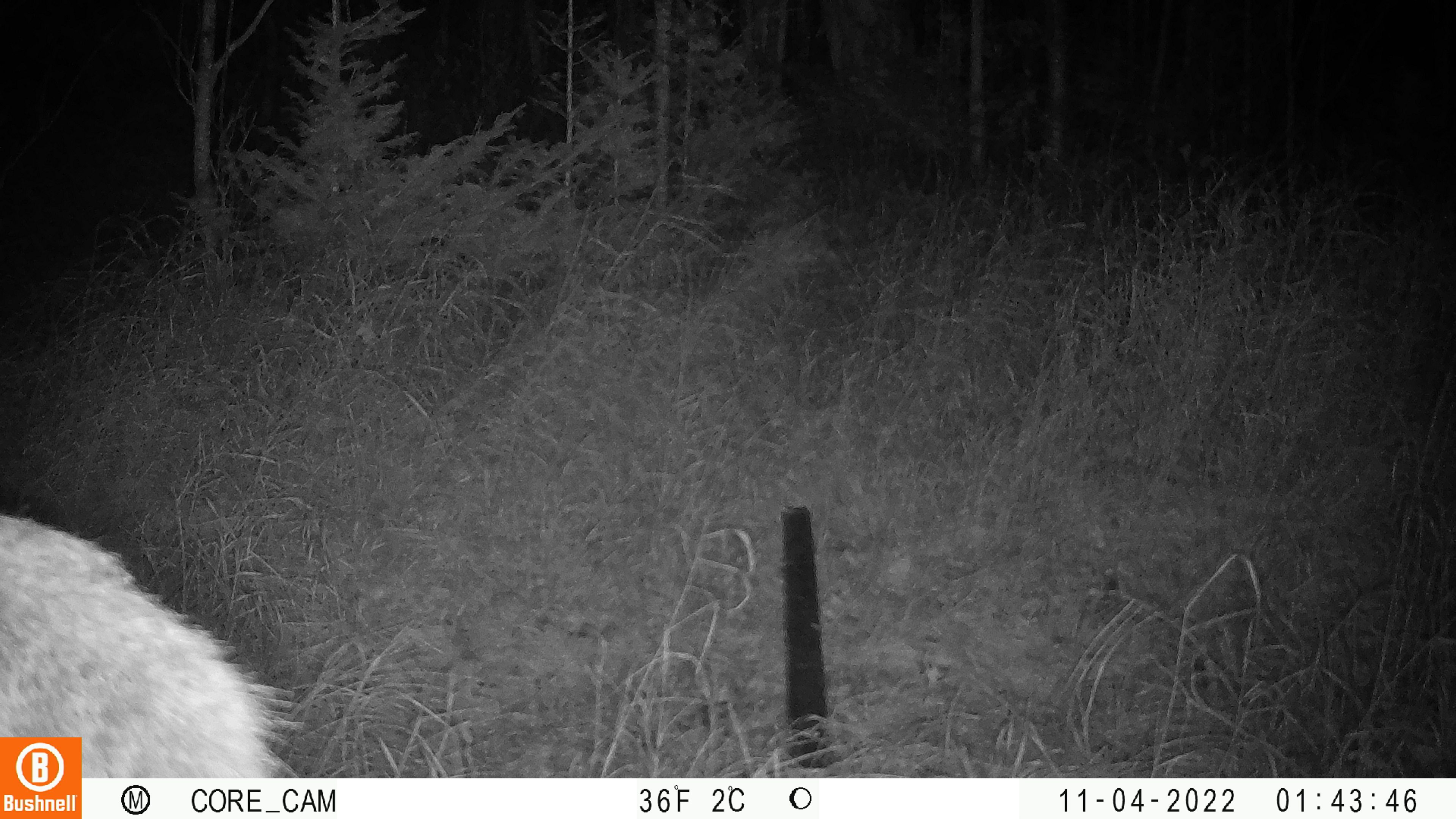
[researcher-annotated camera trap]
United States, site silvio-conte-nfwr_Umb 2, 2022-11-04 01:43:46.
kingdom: Animalia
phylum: Chordata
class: Mammalia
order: Artiodactyla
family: Cervidae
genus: Odocoileus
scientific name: Odocoileus virginianus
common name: white-tailed deer